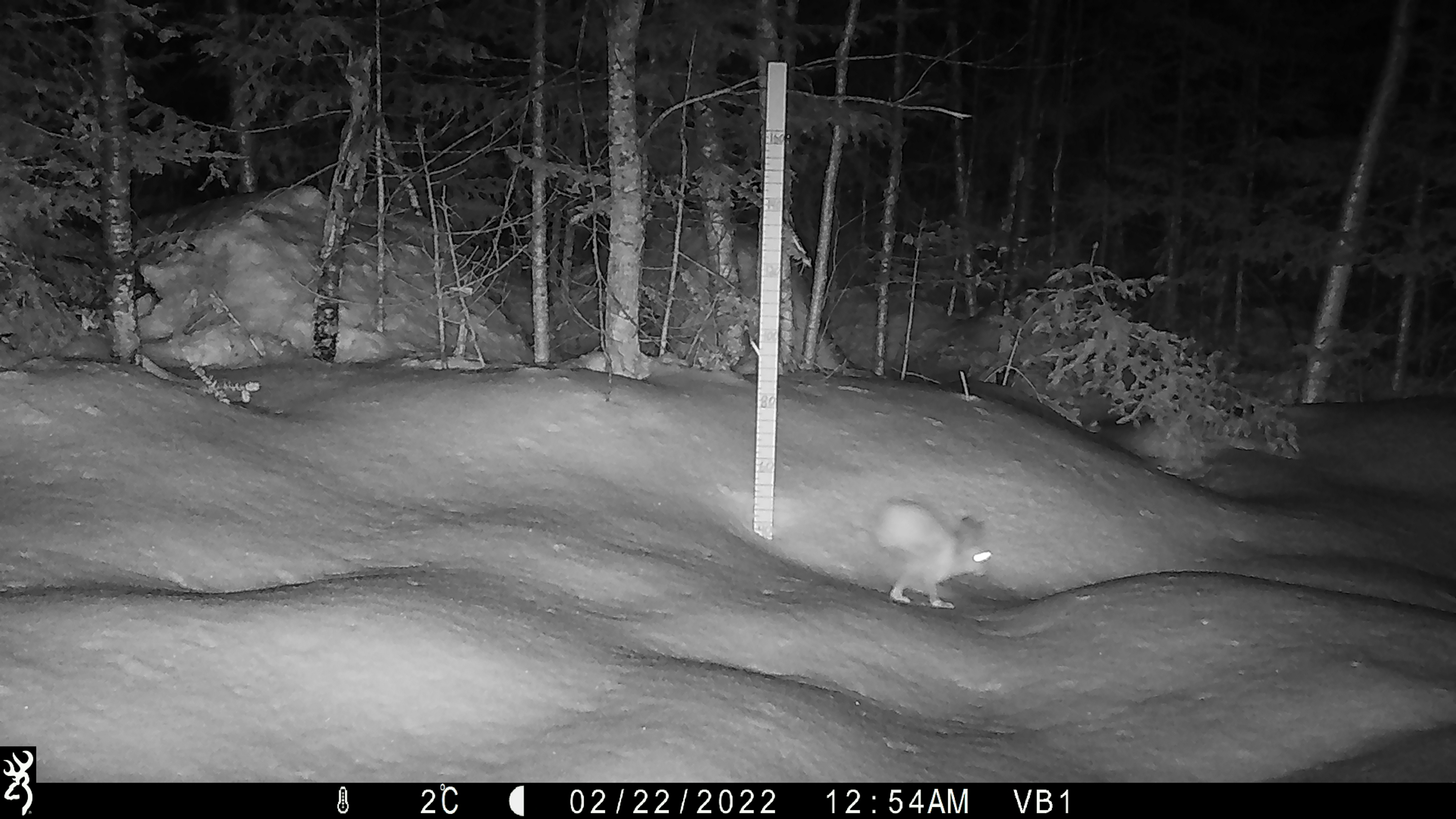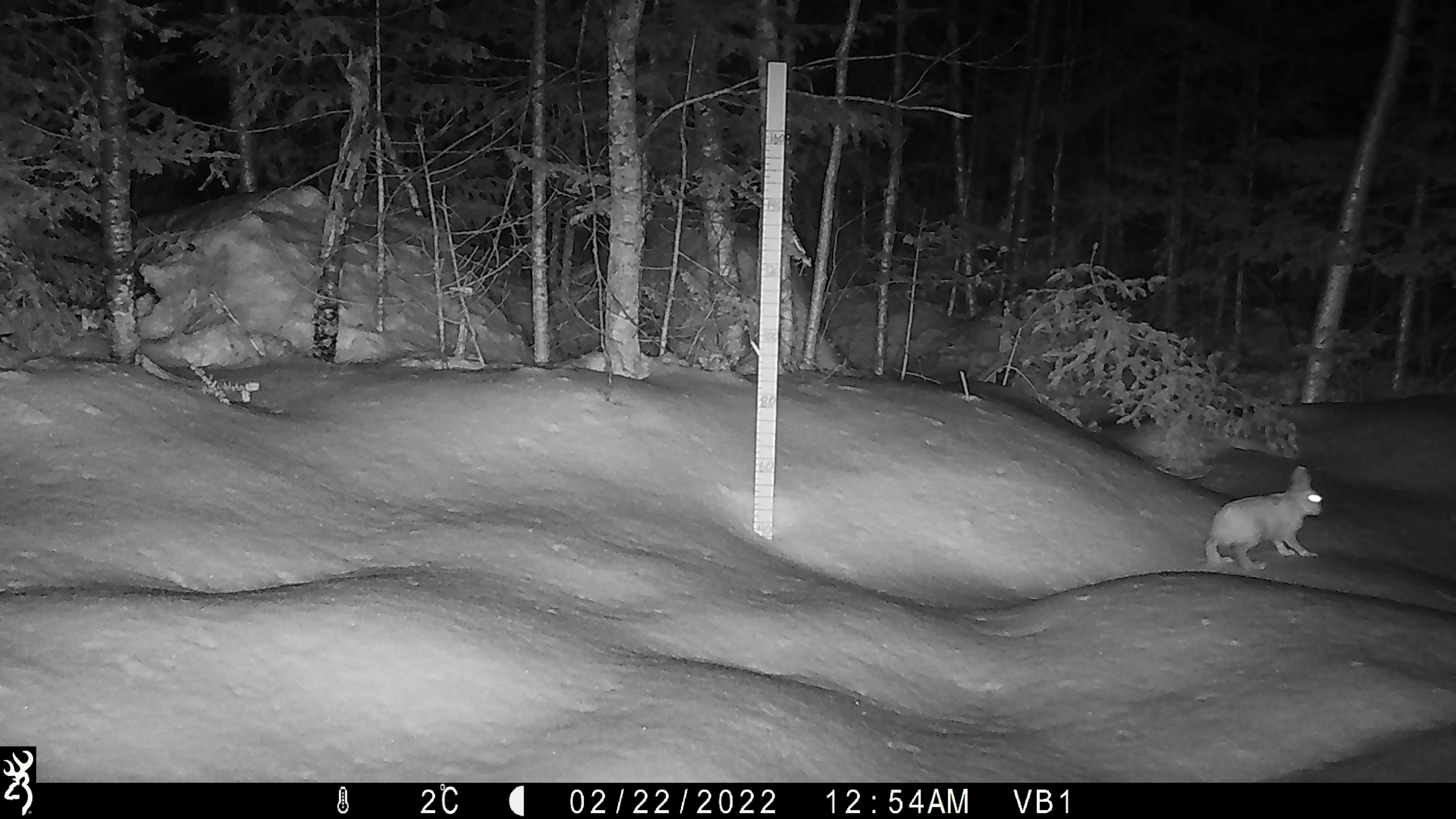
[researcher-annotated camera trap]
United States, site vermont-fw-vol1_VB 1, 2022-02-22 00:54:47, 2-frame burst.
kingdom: Animalia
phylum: Chordata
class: Mammalia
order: Lagomorpha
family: Leporidae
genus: Lepus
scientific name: Lepus americanus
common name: snowshoe hare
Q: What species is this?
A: Snowshoe hare (Lepus americanus).